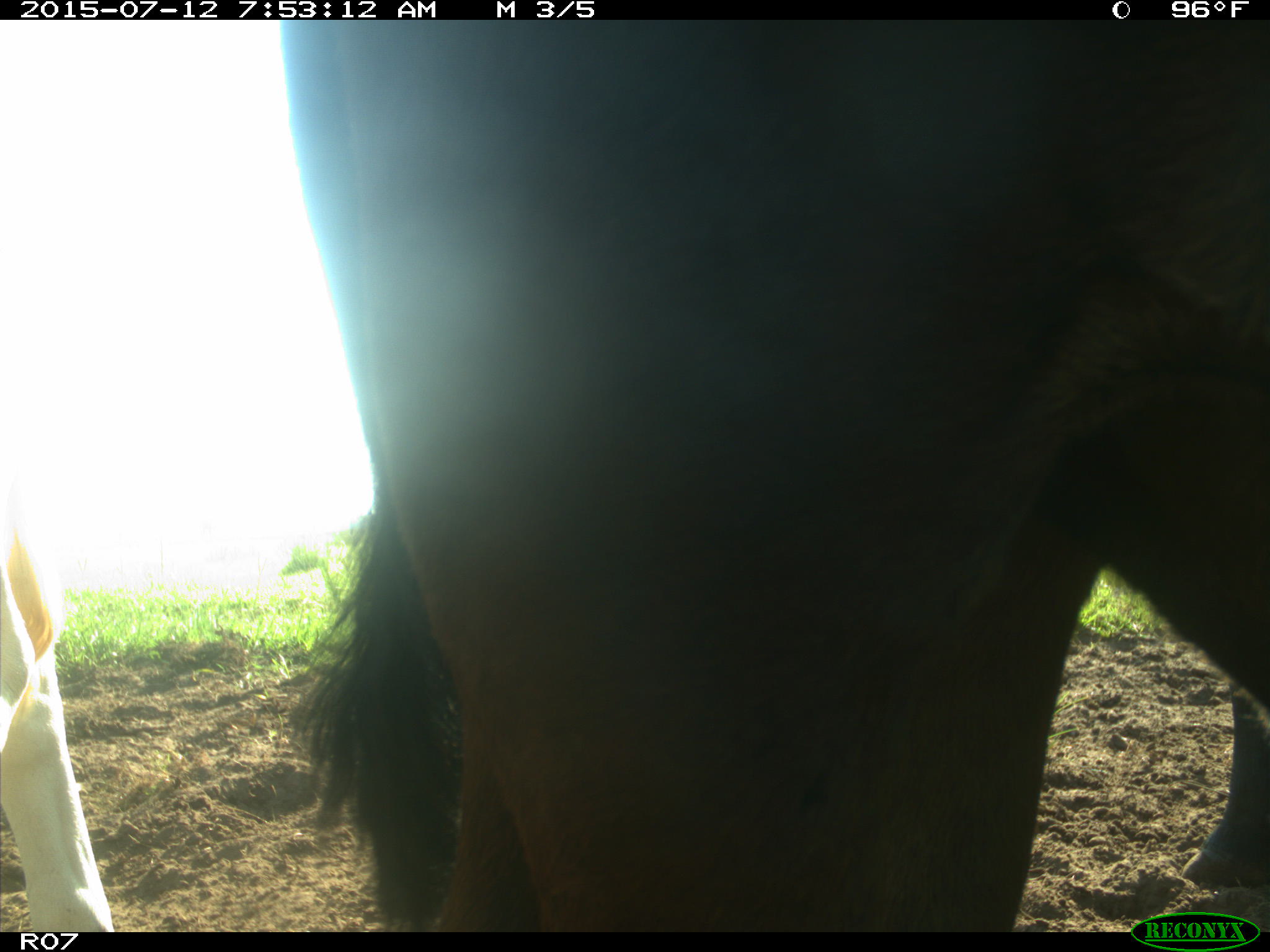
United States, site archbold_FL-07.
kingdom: Animalia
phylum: Chordata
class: Mammalia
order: Artiodactyla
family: Bovidae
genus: Bos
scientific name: Bos taurus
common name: domestic cow